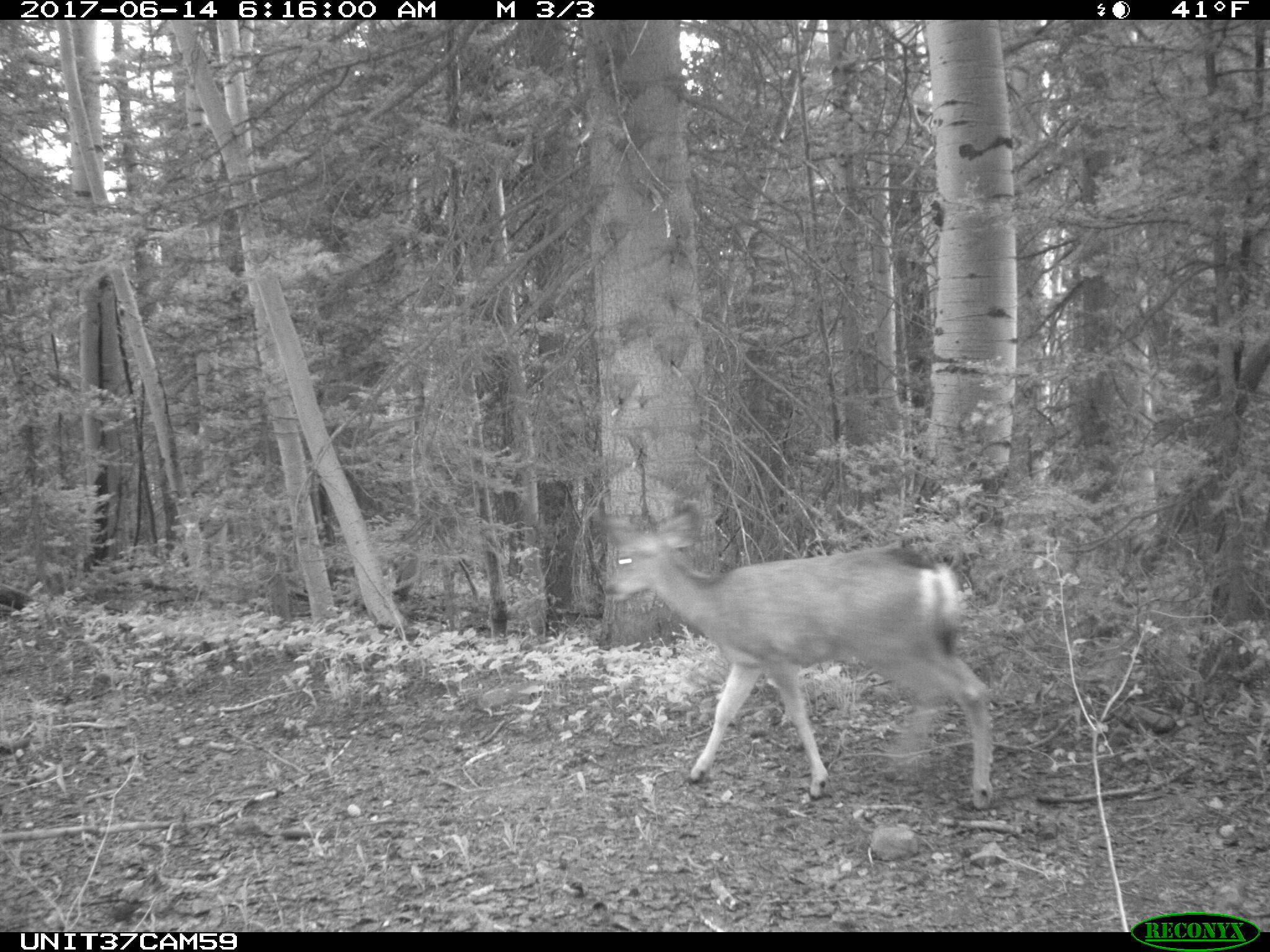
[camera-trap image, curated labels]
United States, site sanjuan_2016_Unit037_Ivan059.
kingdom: Animalia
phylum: Chordata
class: Mammalia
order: Artiodactyla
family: Cervidae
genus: Odocoileus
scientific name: Odocoileus hemionus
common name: mule deer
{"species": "Odocoileus hemionus (mule deer)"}